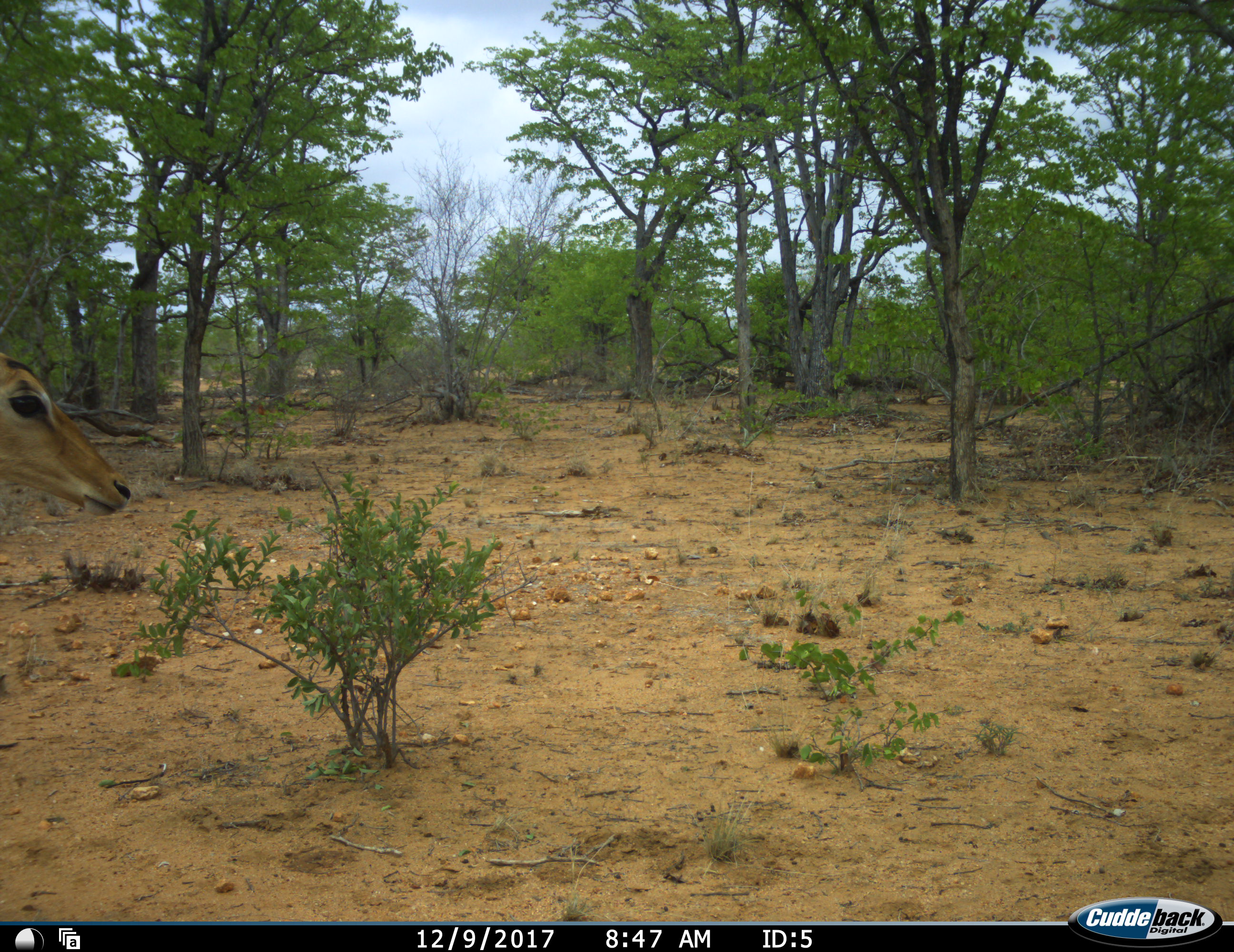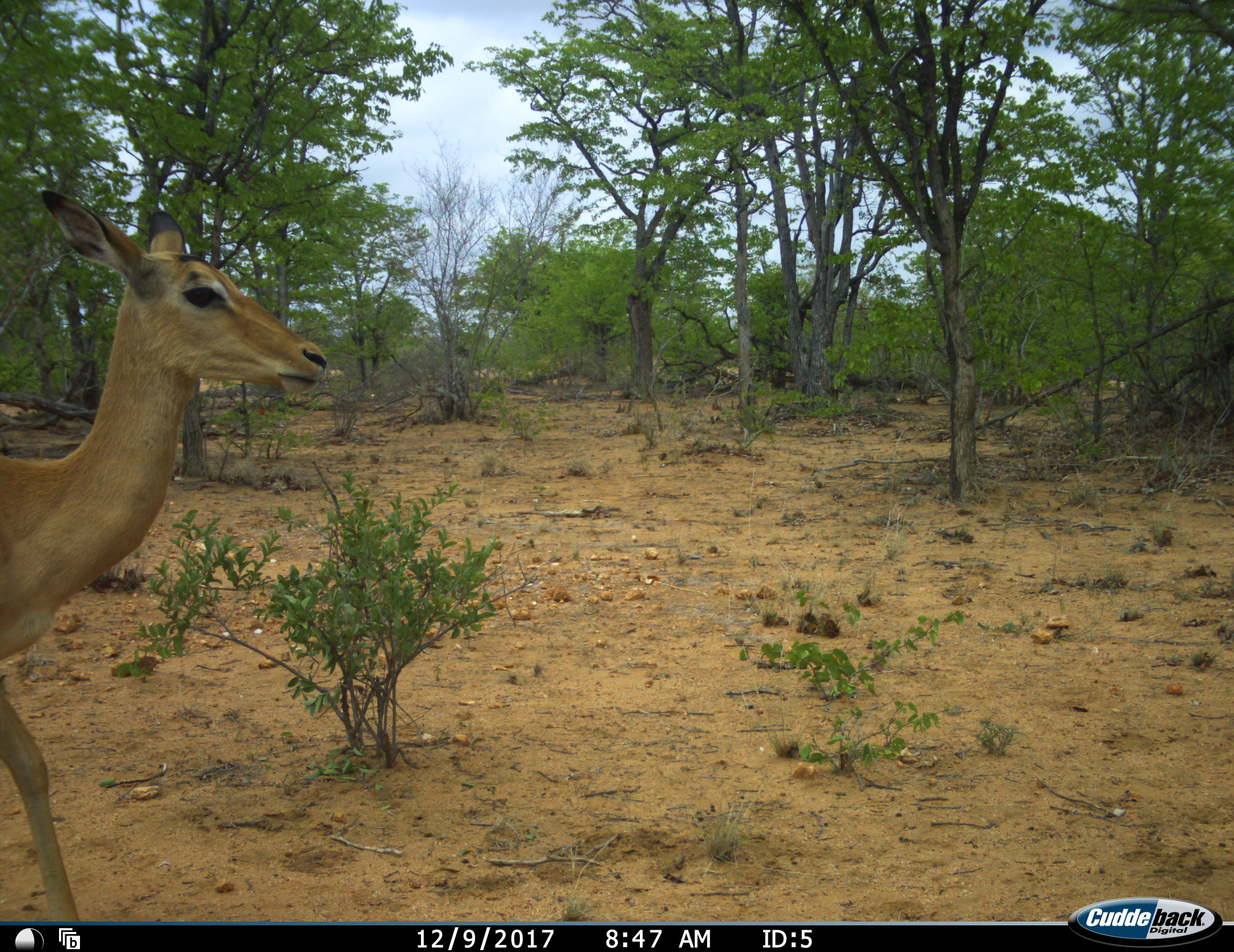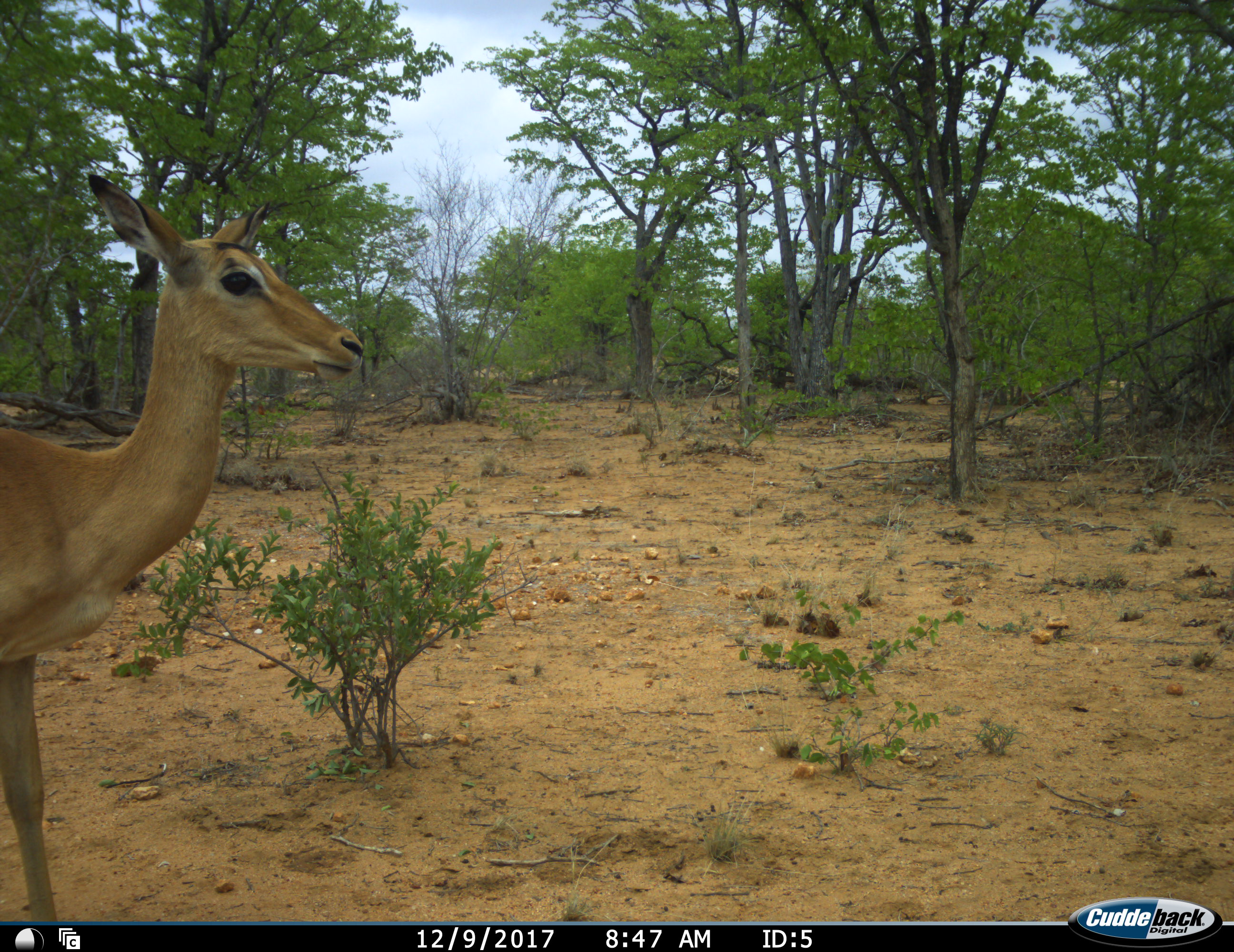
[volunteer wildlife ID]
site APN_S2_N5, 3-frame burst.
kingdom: Animalia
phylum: Chordata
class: Mammalia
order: Artiodactyla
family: Bovidae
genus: Aepyceros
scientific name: Aepyceros melampus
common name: impala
Impala (Aepyceros melampus), count 1. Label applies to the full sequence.